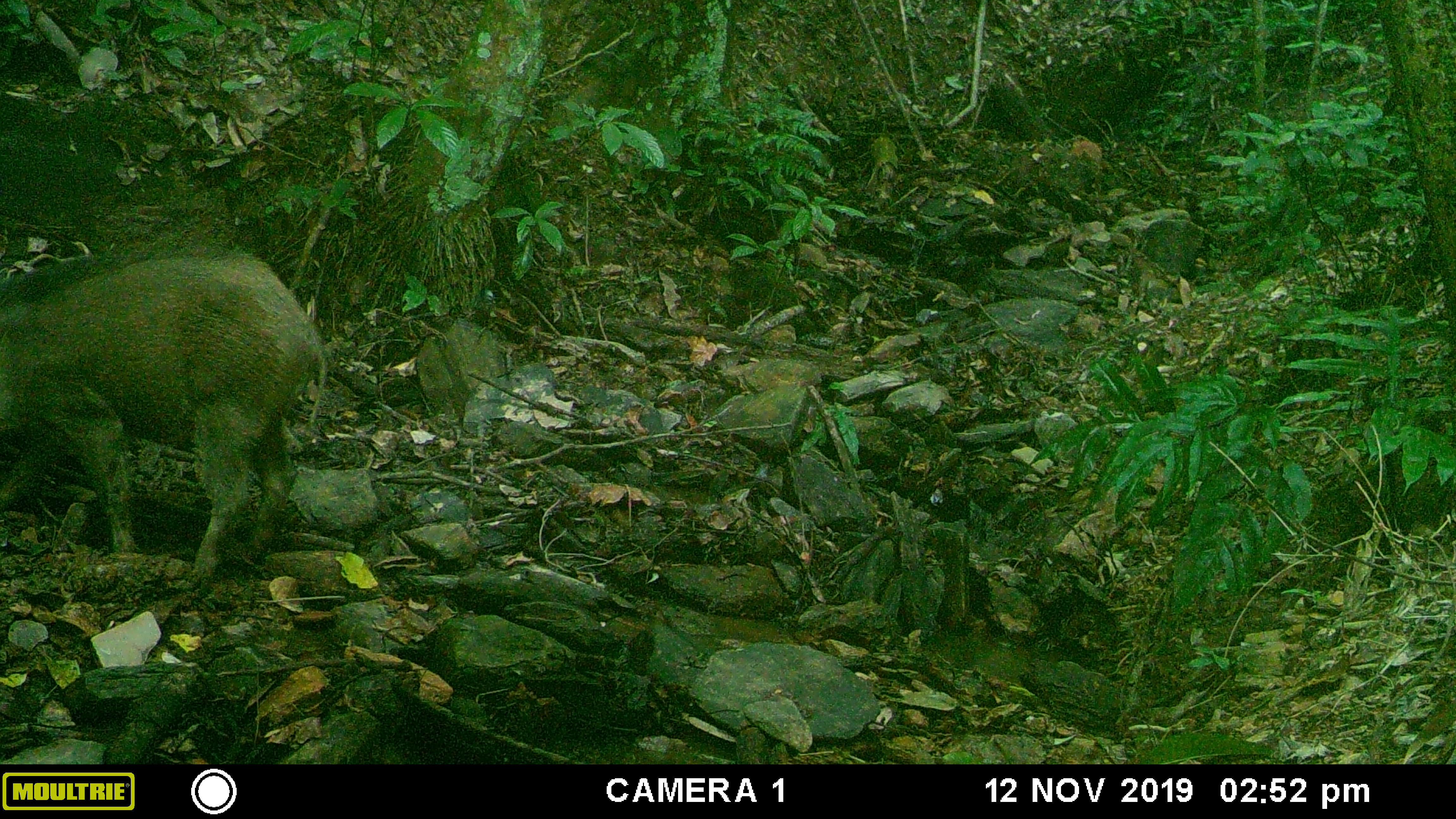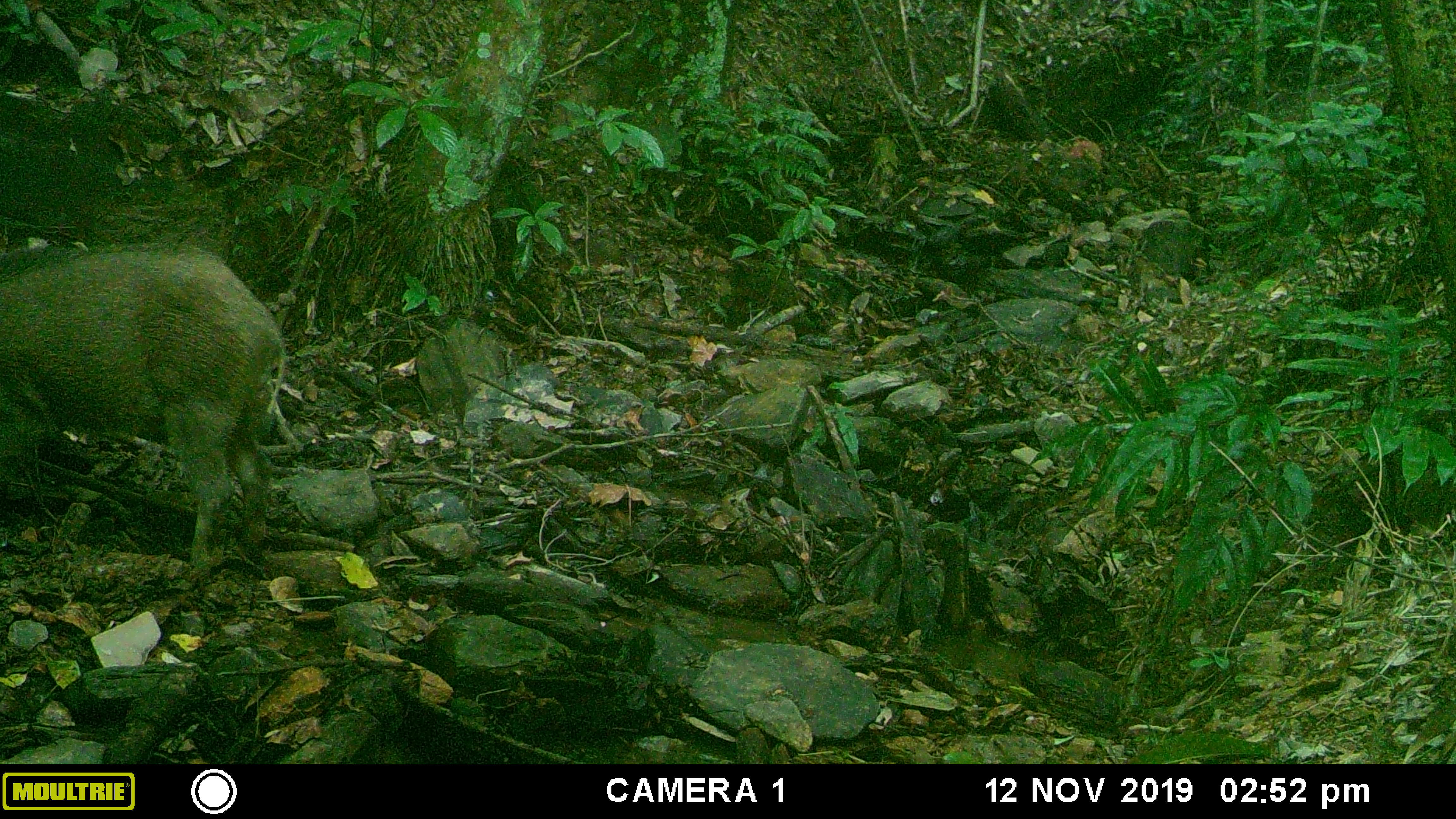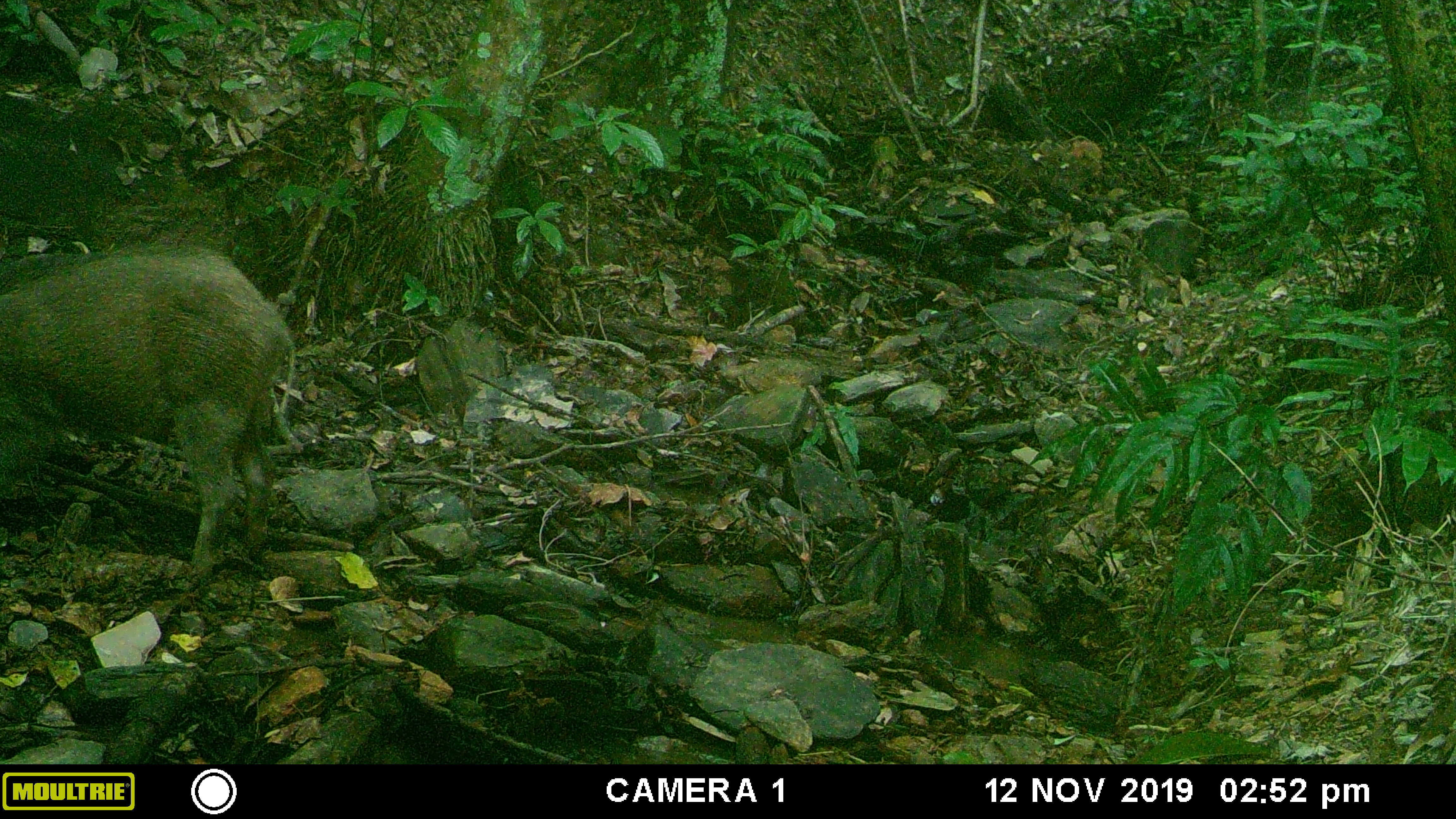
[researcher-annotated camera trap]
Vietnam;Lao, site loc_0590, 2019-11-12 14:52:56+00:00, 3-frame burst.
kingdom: Animalia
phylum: Chordata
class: Mammalia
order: Artiodactyla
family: Suidae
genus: Sus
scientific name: Sus scrofa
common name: eurasian wild pig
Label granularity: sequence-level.